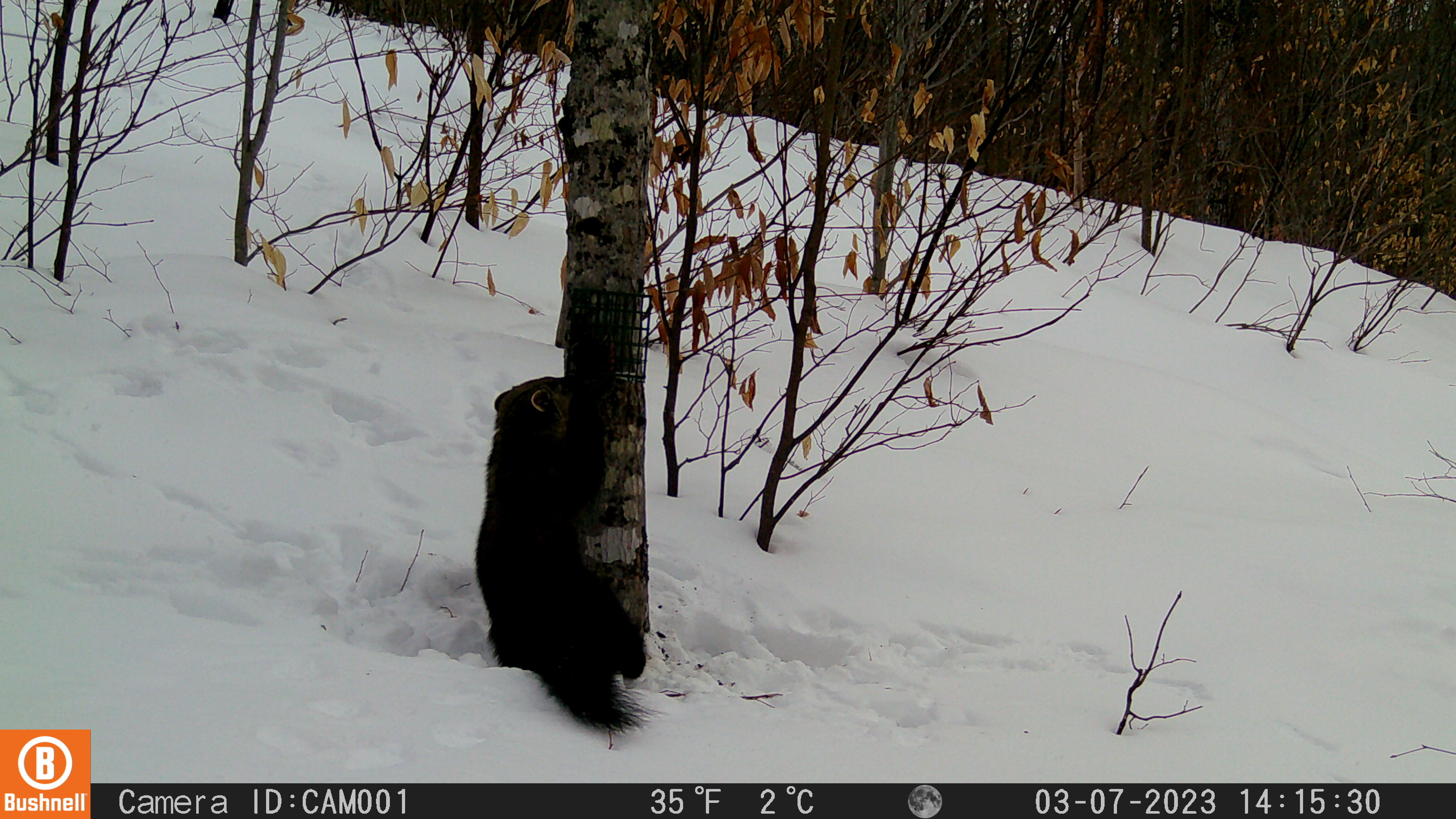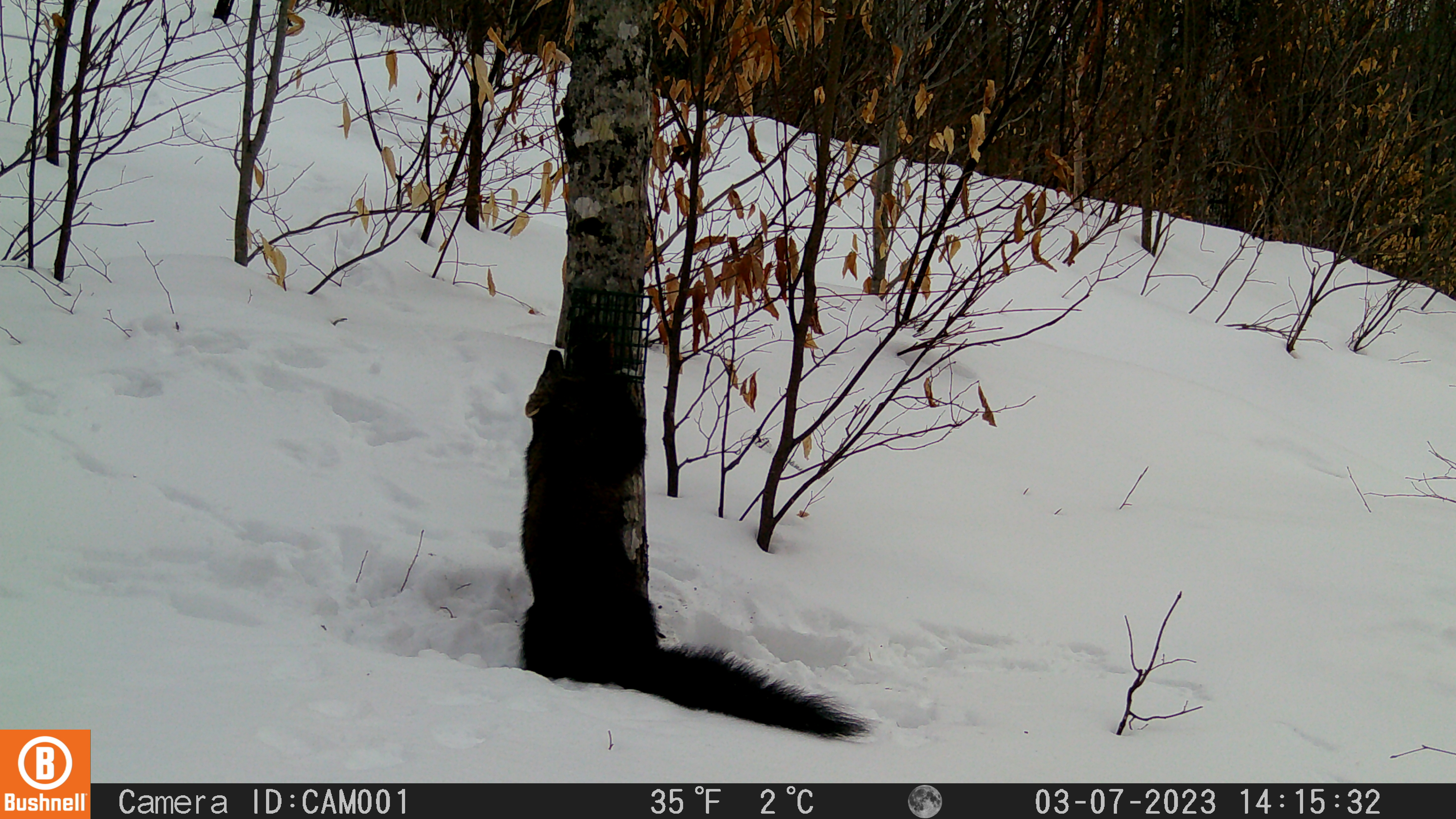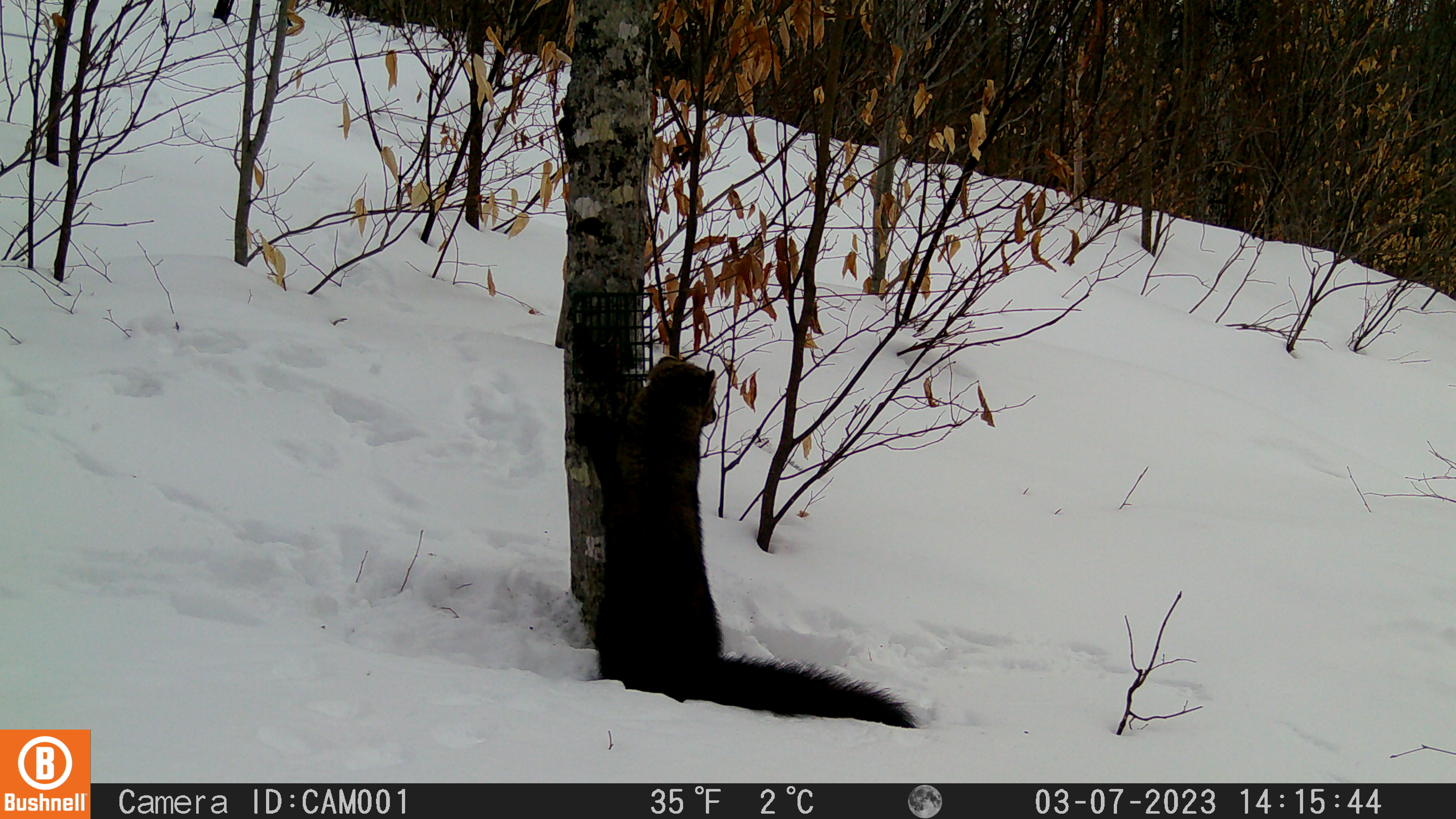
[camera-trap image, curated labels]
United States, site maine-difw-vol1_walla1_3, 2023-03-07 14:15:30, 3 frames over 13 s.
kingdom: Animalia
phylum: Chordata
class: Mammalia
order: Carnivora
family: Mustelidae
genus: Pekania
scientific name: Pekania pennanti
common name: fisher